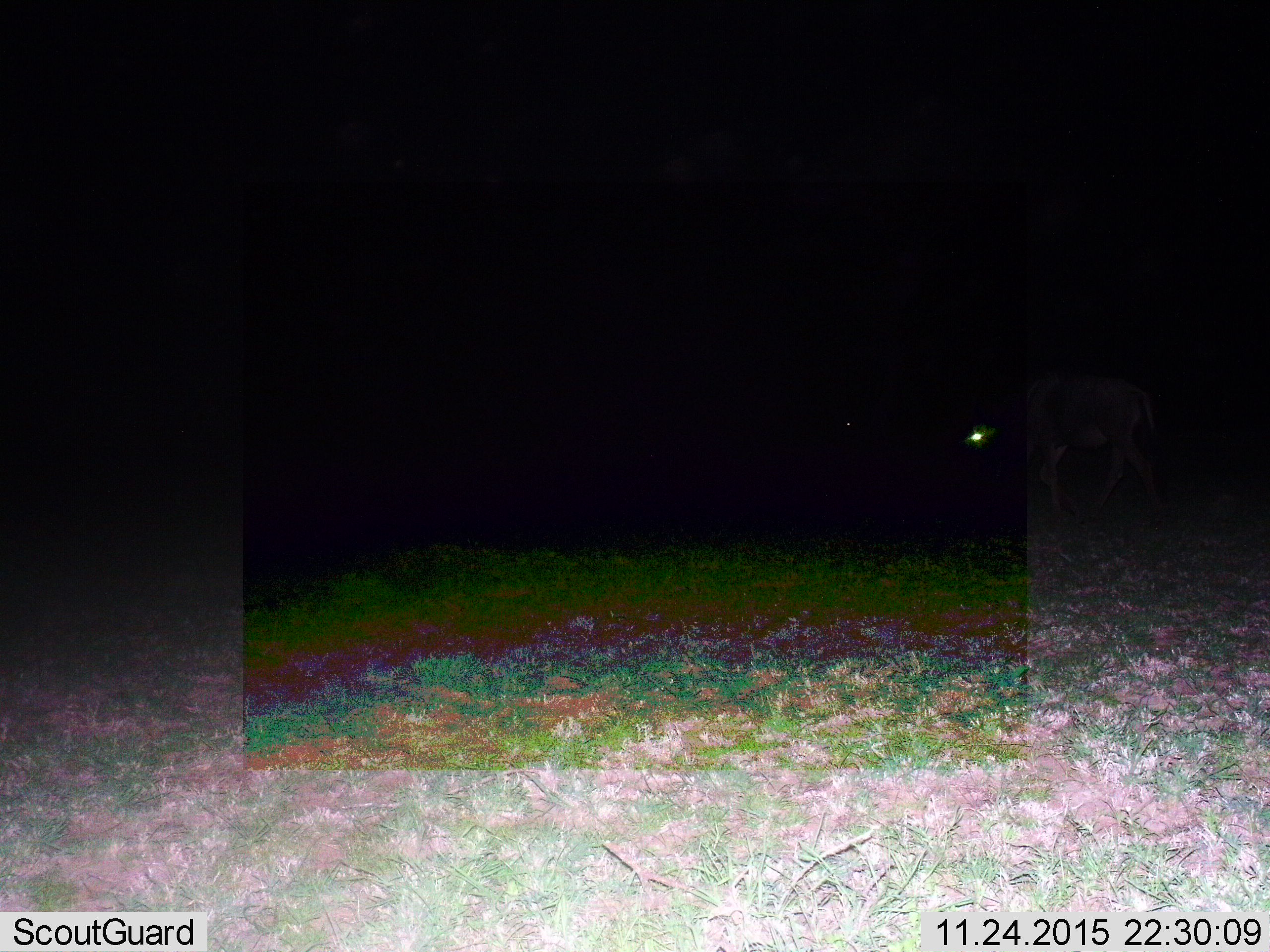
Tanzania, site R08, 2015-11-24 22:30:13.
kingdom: Animalia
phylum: Chordata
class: Mammalia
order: Artiodactyla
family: Bovidae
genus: Connochaetes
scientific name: Connochaetes taurinus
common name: blue wildebeest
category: wildebeest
Wildebeest (blue wildebeest) (Connochaetes taurinus), count 1. Behavior (volunteer vote fractions): standing 25%, resting 0%, moving 75%, interacting 0%. Young present (vote fraction): 0%. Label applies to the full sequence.